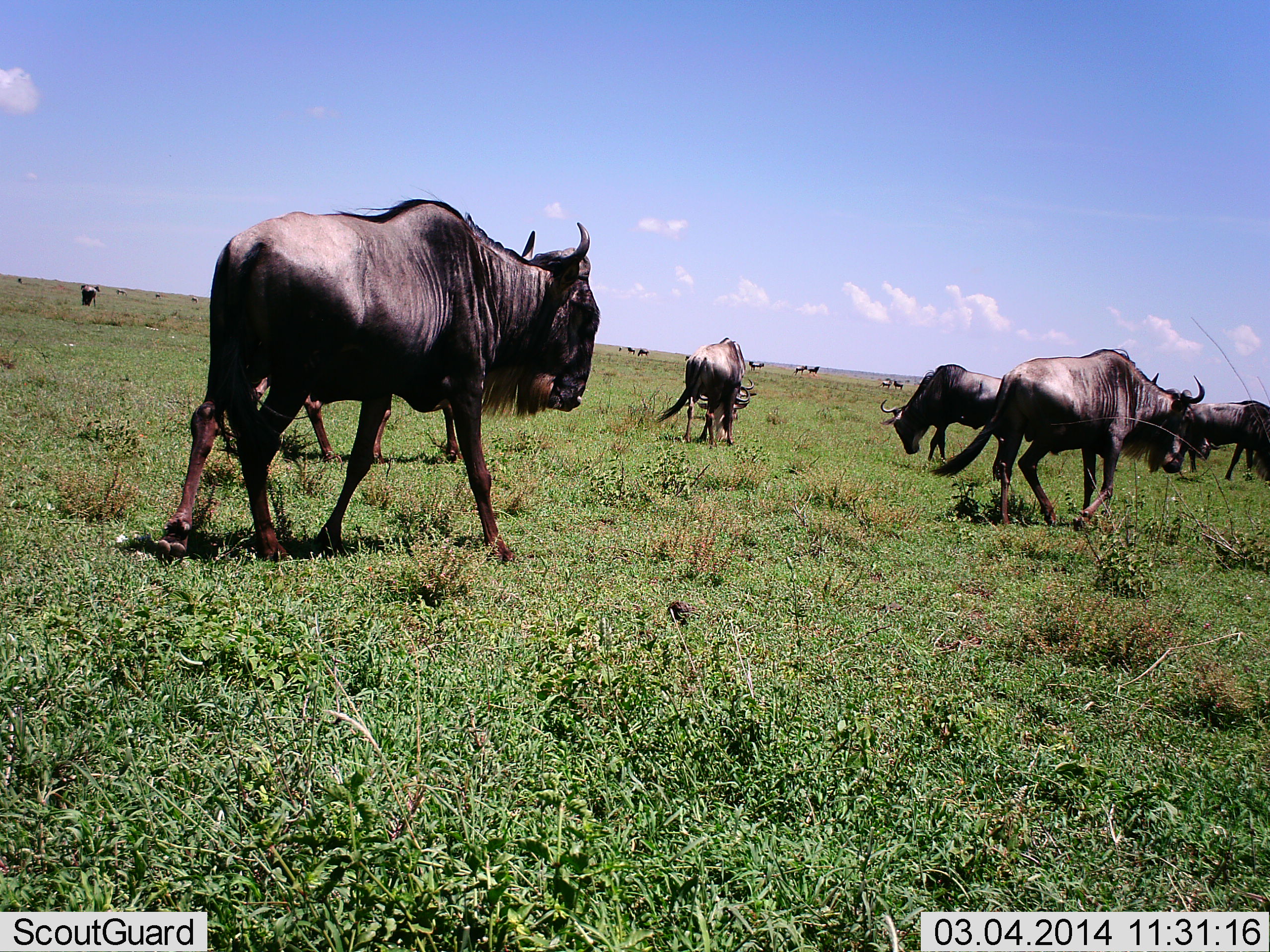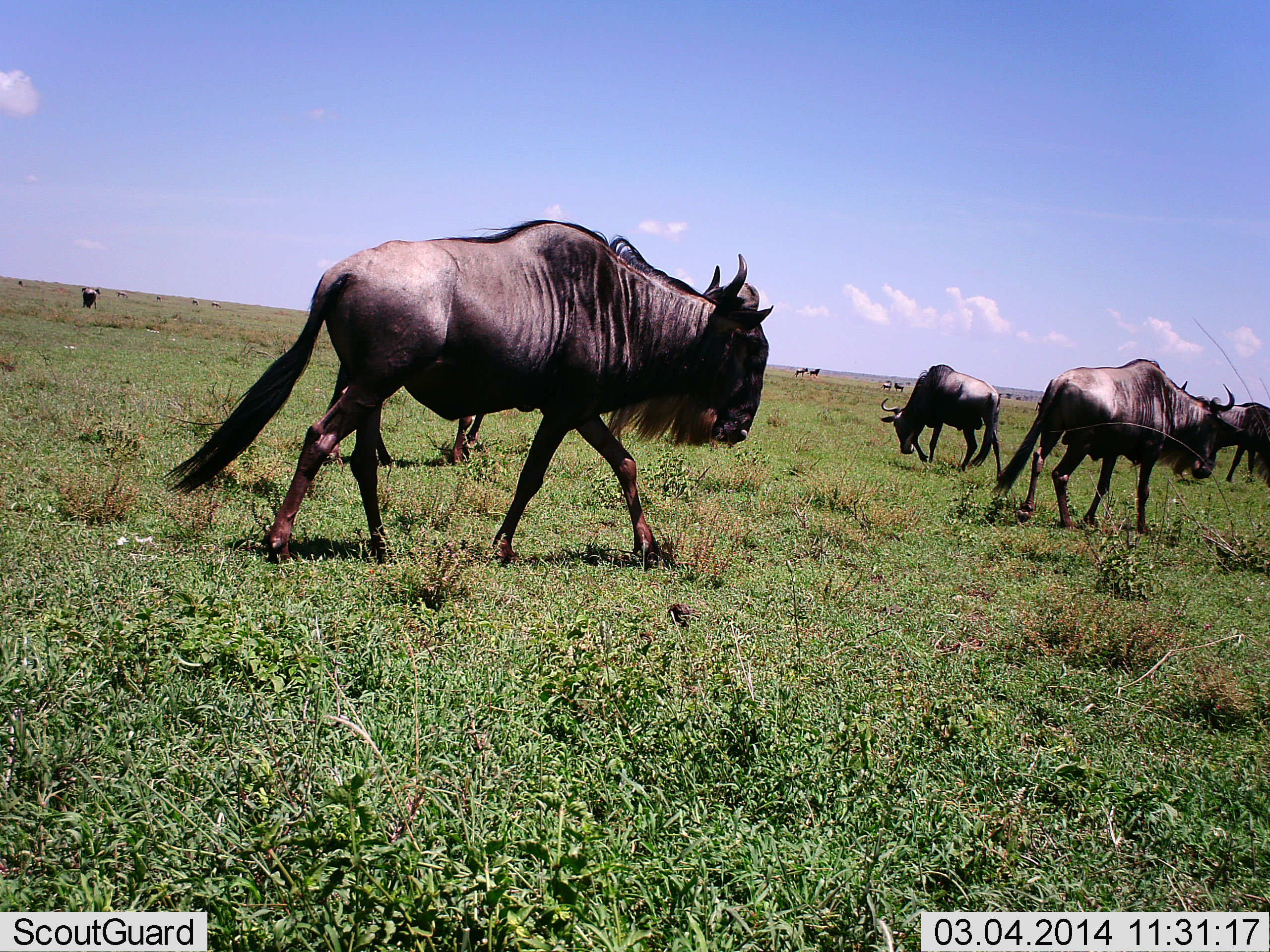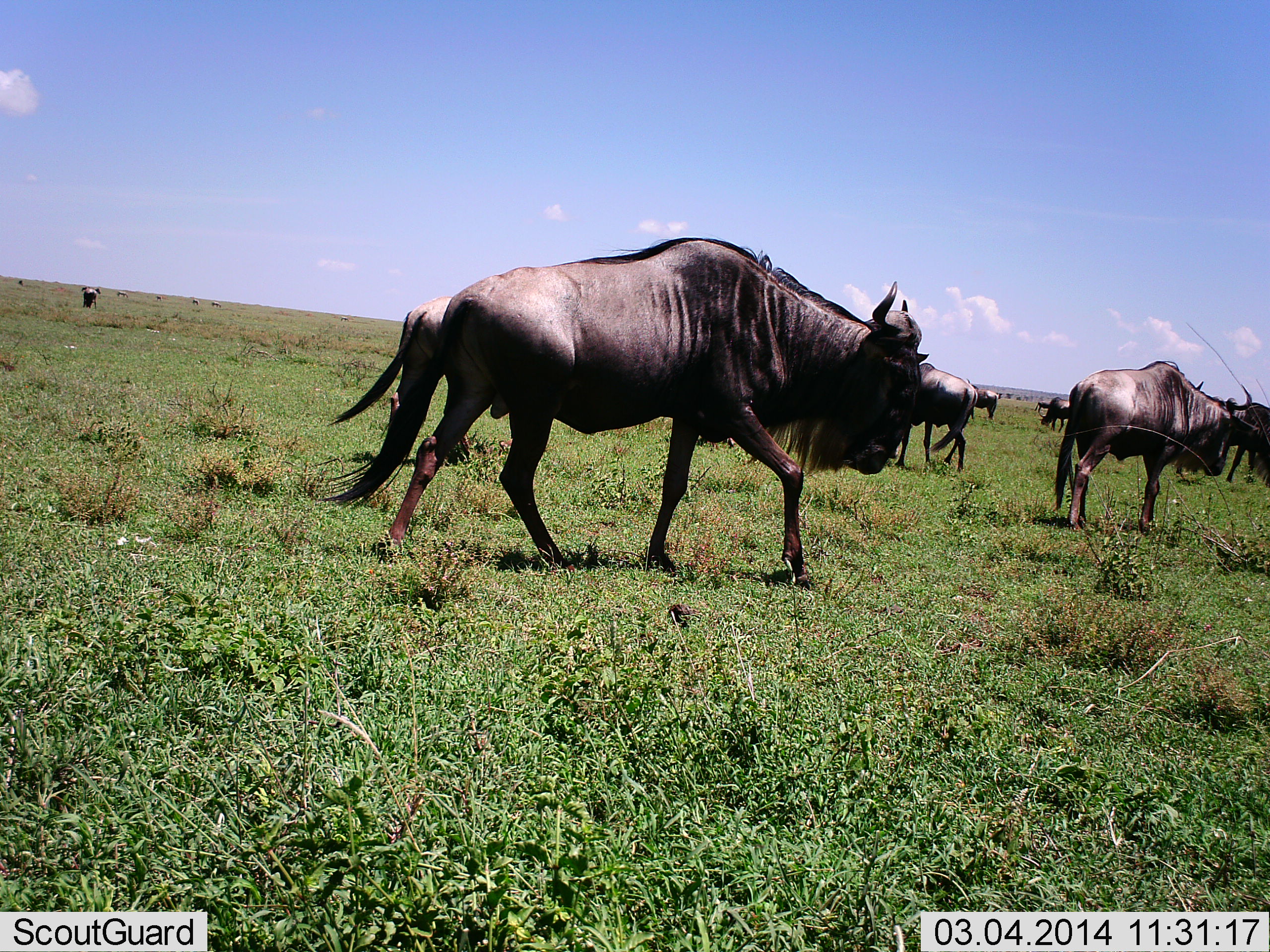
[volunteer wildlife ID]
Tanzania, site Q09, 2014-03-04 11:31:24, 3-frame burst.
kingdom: Animalia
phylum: Chordata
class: Mammalia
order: Artiodactyla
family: Bovidae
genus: Connochaetes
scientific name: Connochaetes taurinus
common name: blue wildebeest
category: wildebeest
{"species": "wildebeest (blue wildebeest) (Connochaetes taurinus)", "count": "8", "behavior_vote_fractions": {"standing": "40%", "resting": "10%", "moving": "90%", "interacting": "0%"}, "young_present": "0%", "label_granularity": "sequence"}